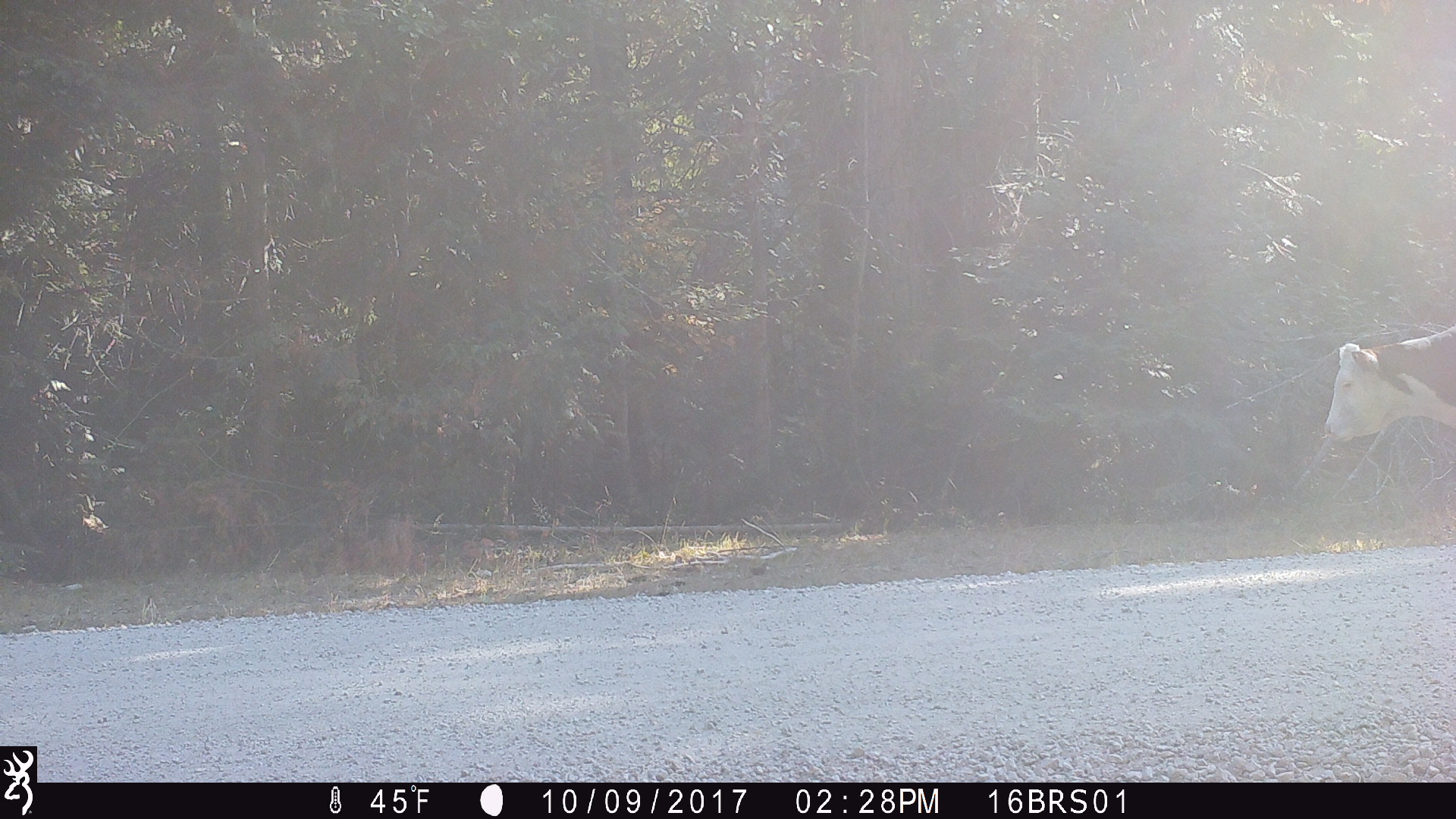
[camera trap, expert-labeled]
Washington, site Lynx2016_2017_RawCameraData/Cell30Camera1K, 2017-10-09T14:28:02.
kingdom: Animalia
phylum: Chordata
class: Mammalia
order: Artiodactyla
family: Bovidae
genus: Bos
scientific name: Bos taurus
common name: domestic cattle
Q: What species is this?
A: Domestic cattle (Bos taurus).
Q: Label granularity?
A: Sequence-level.